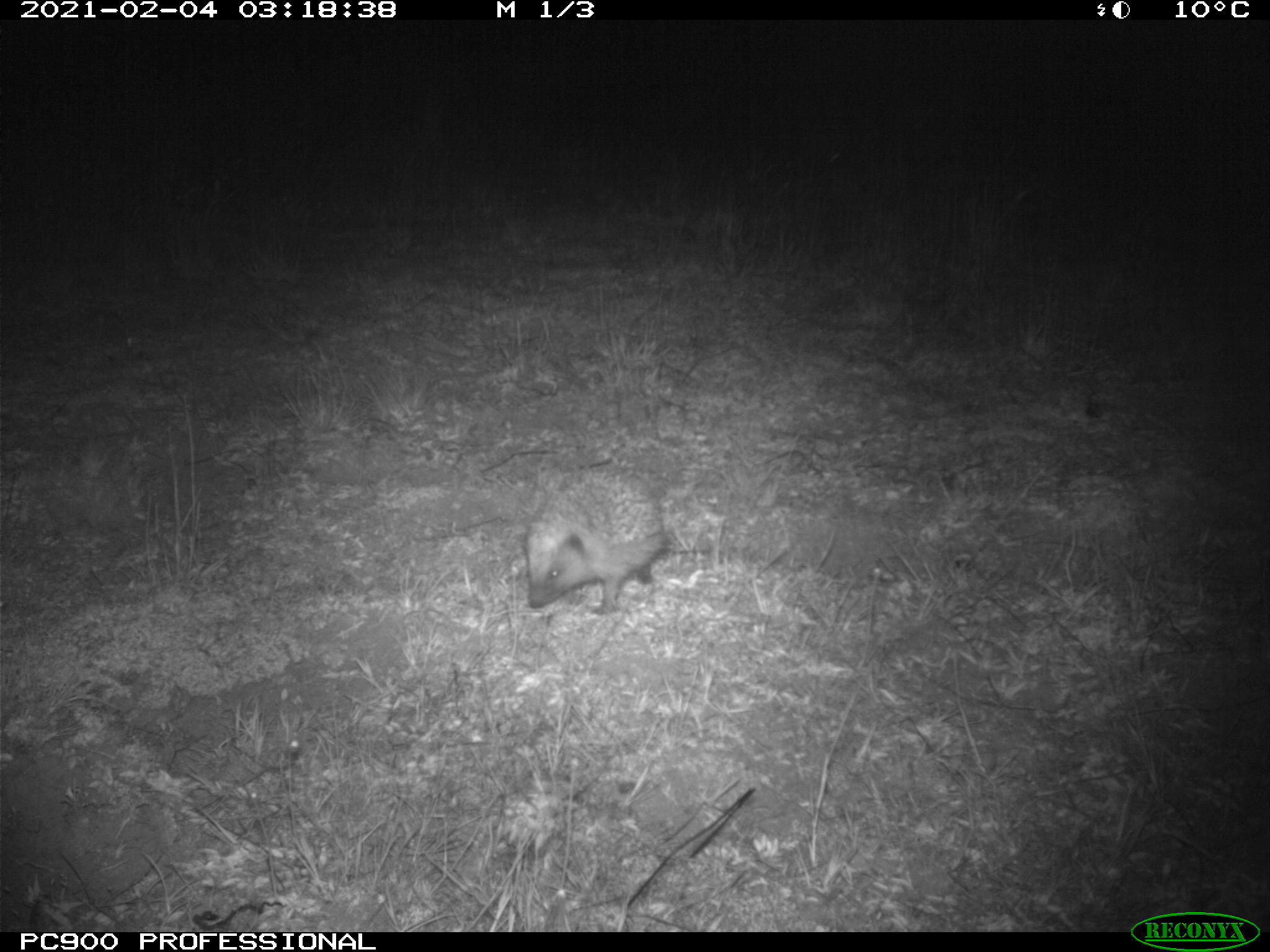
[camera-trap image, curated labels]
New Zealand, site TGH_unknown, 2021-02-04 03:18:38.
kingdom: Animalia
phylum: Chordata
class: Mammalia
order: Eulipotyphla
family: Erinaceidae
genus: Erinaceus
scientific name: Erinaceus europaeus europaeus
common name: european hedgehog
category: hedgehog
Hedgehog (european hedgehog) (Erinaceus europaeus europaeus).